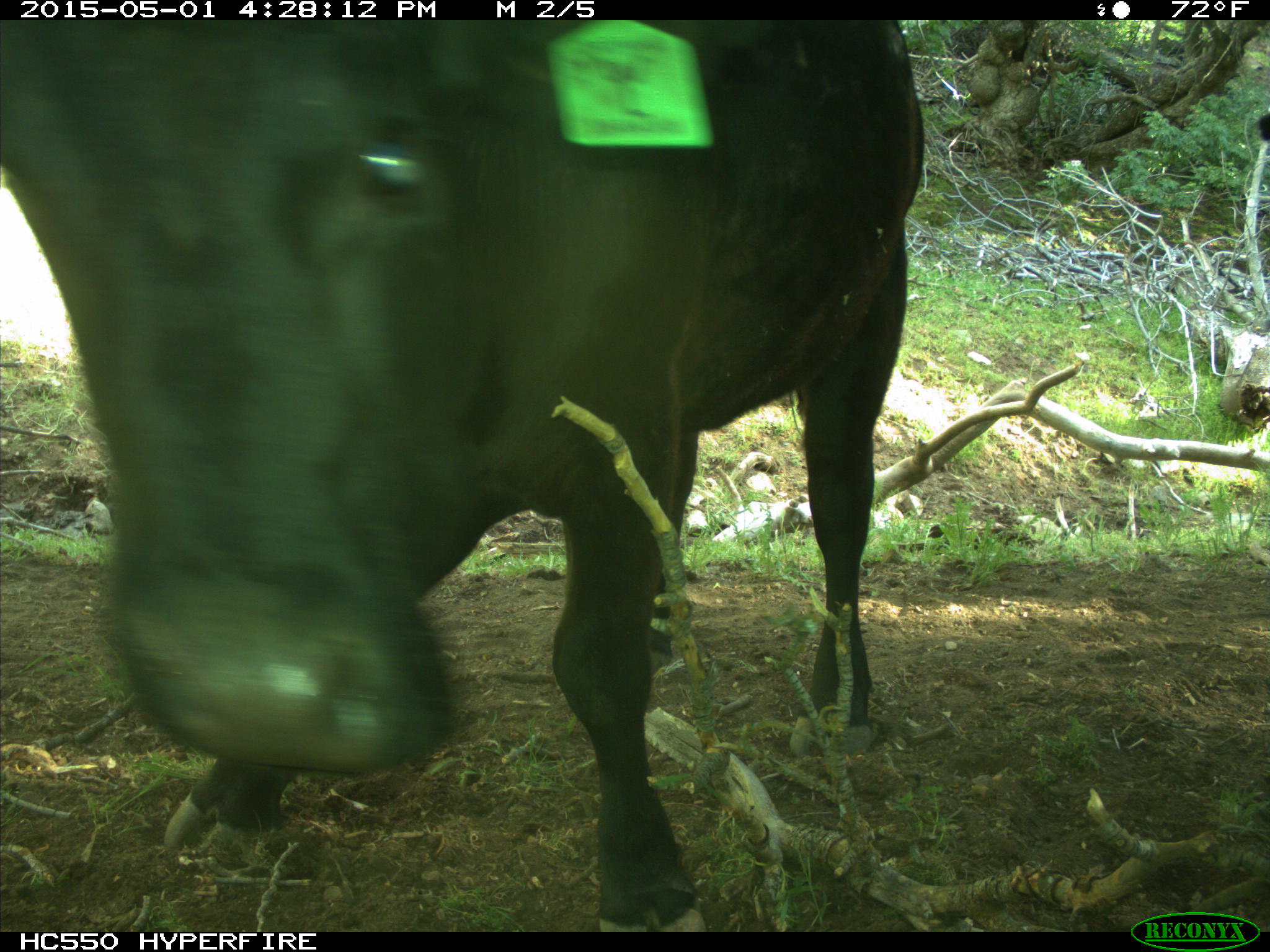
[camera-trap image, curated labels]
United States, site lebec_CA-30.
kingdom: Animalia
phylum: Chordata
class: Mammalia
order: Artiodactyla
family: Bovidae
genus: Bos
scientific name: Bos taurus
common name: domestic cow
Bos taurus (domestic cow).